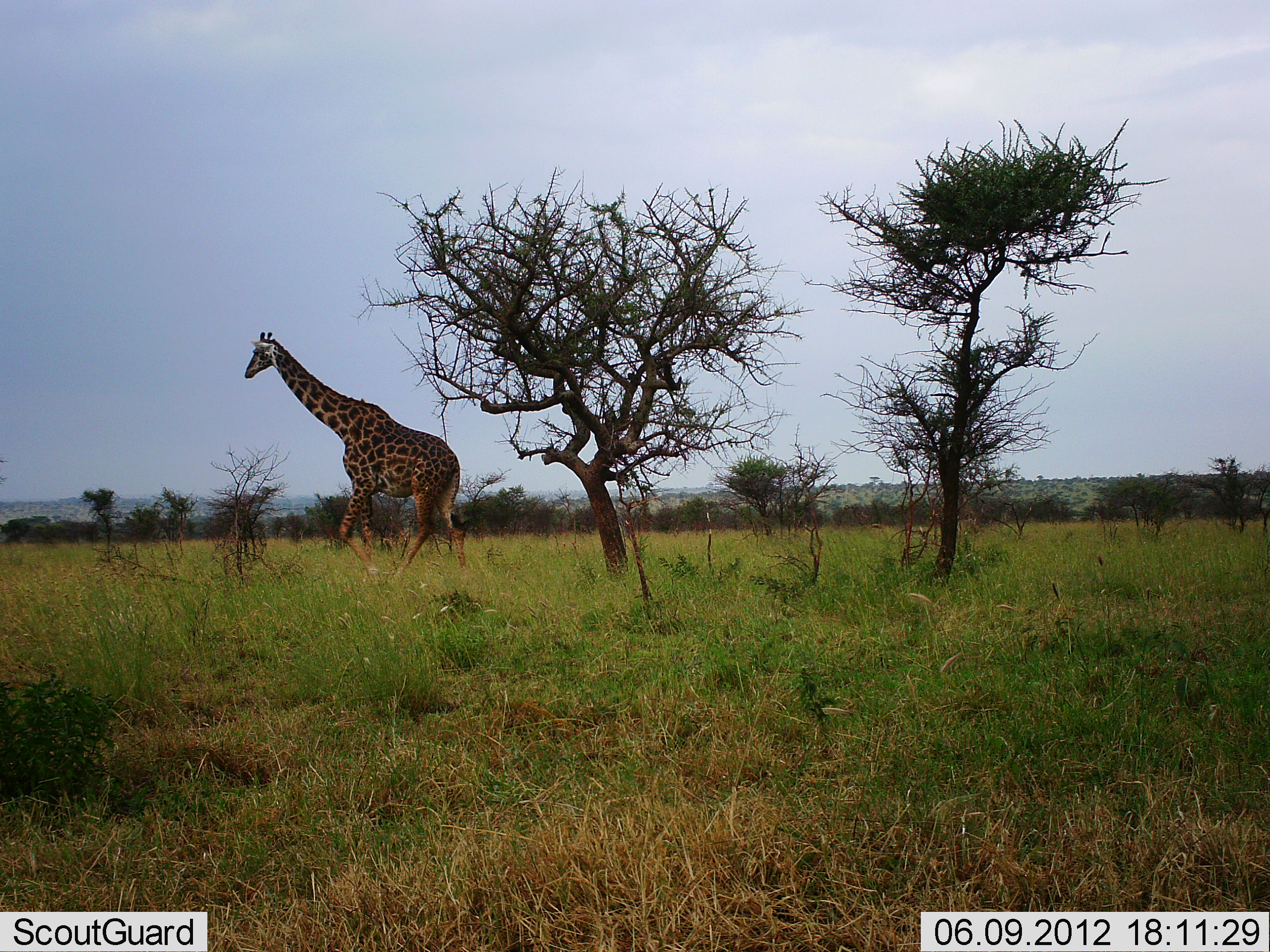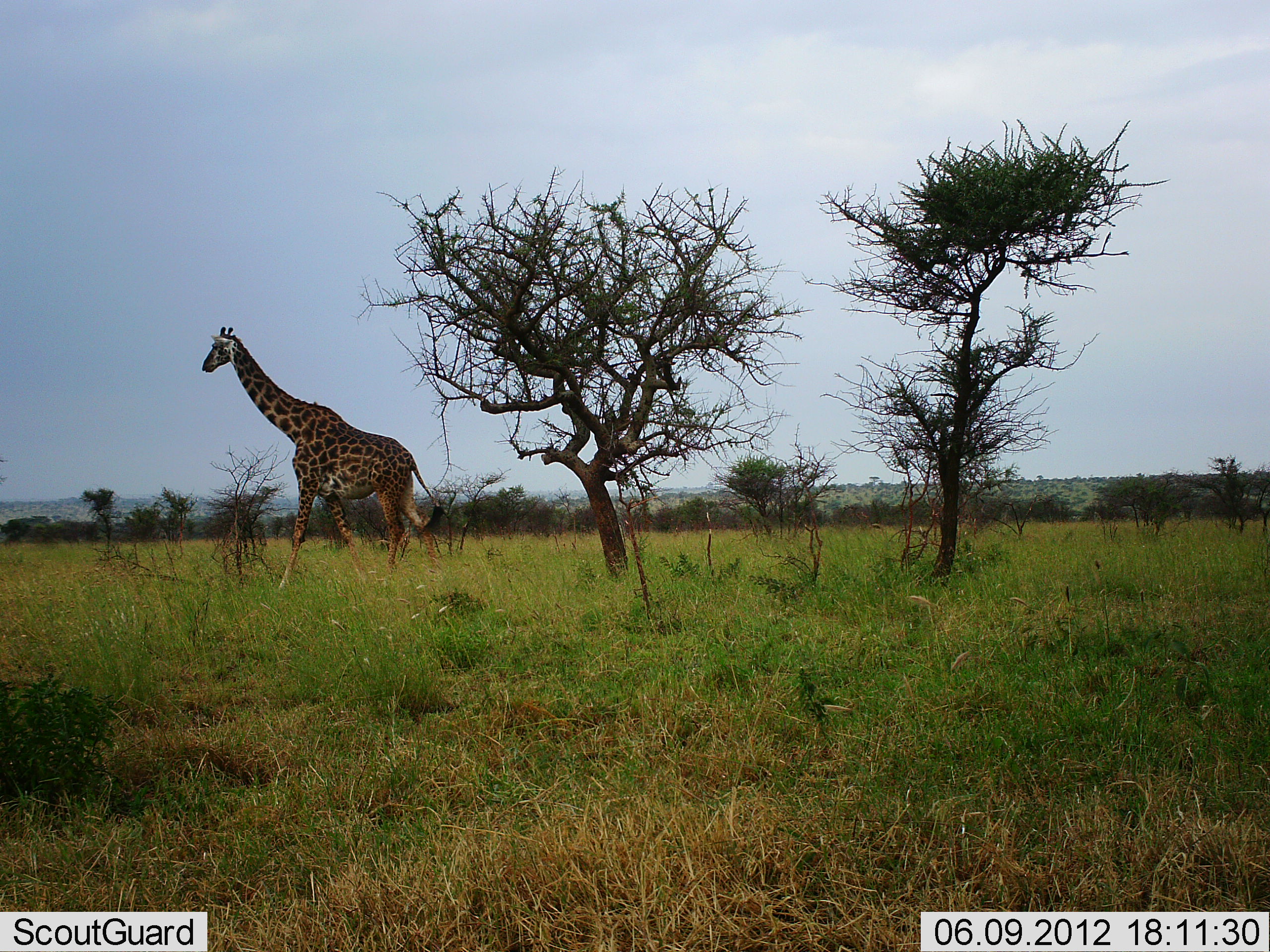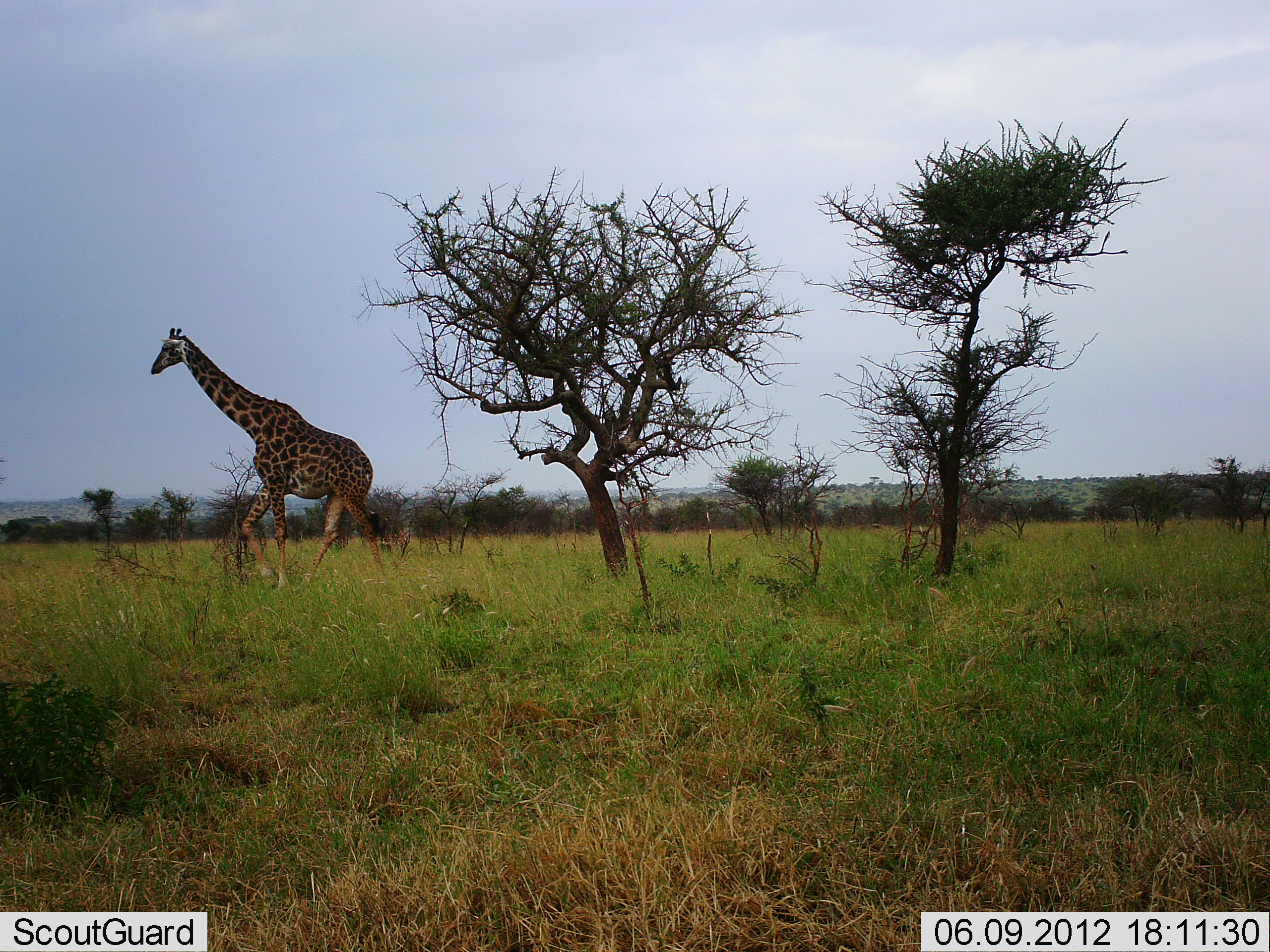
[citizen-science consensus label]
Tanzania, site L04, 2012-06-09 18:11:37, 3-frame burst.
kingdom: Animalia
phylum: Chordata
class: Mammalia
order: Artiodactyla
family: Giraffidae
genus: Giraffa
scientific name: Giraffa camelopardalis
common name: giraffe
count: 1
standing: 0%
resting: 0%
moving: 100%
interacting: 0%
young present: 0%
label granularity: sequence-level